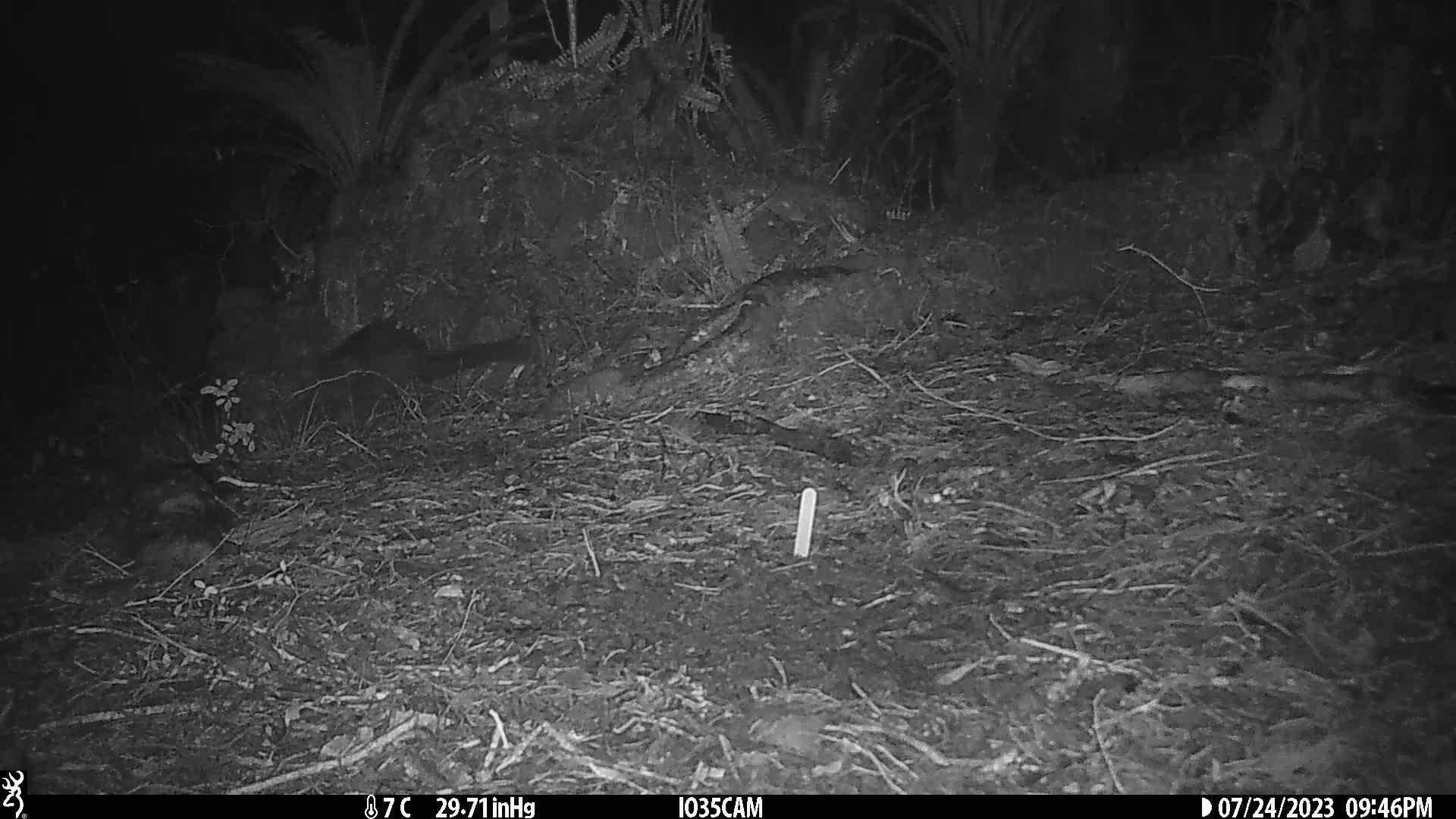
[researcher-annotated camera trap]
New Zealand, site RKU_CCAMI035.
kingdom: Animalia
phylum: Chordata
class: Mammalia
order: Diprotodontia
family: Phalangeridae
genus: Trichosurus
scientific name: Trichosurus vulpecula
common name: common brushtail possum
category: possum